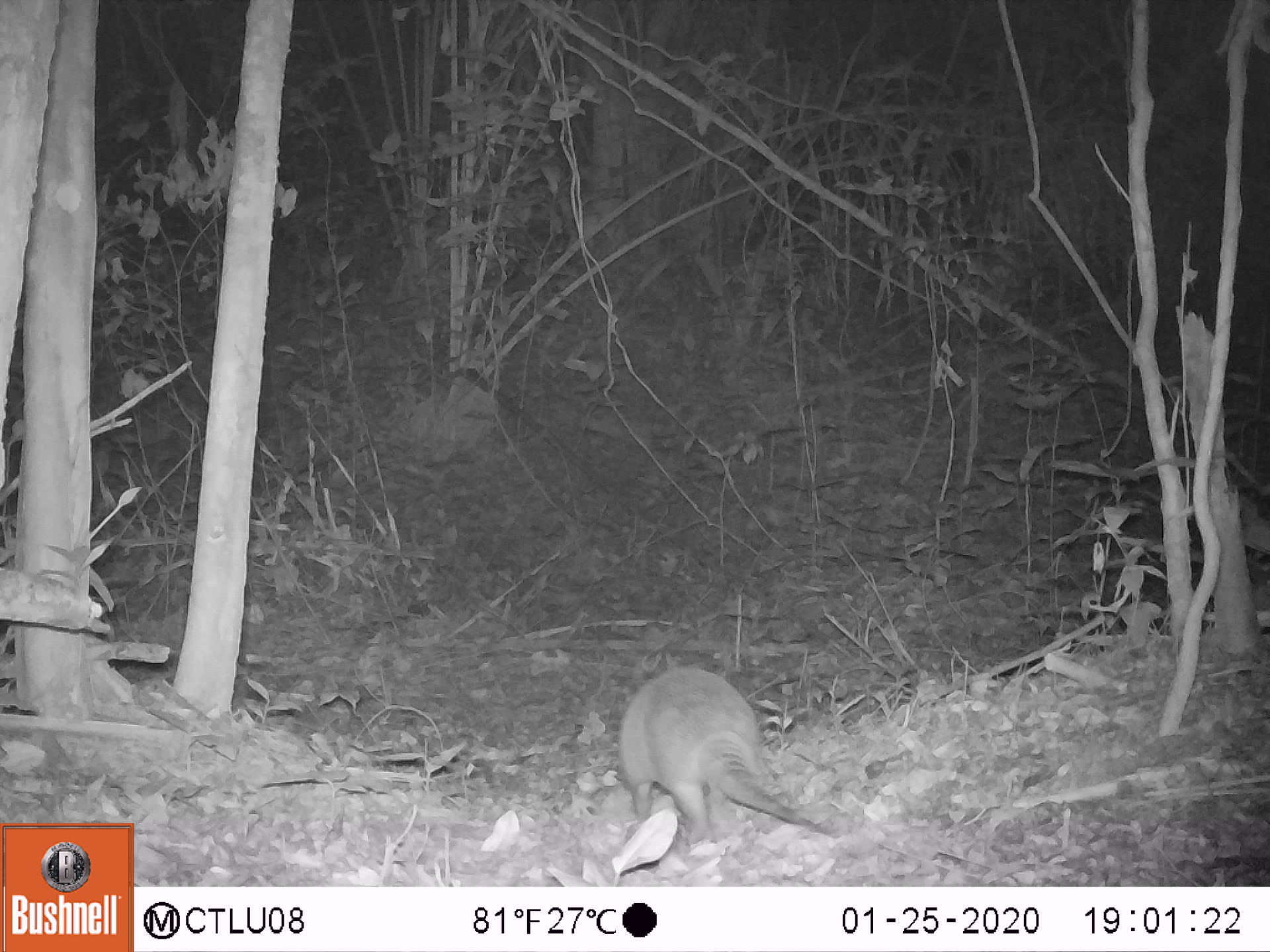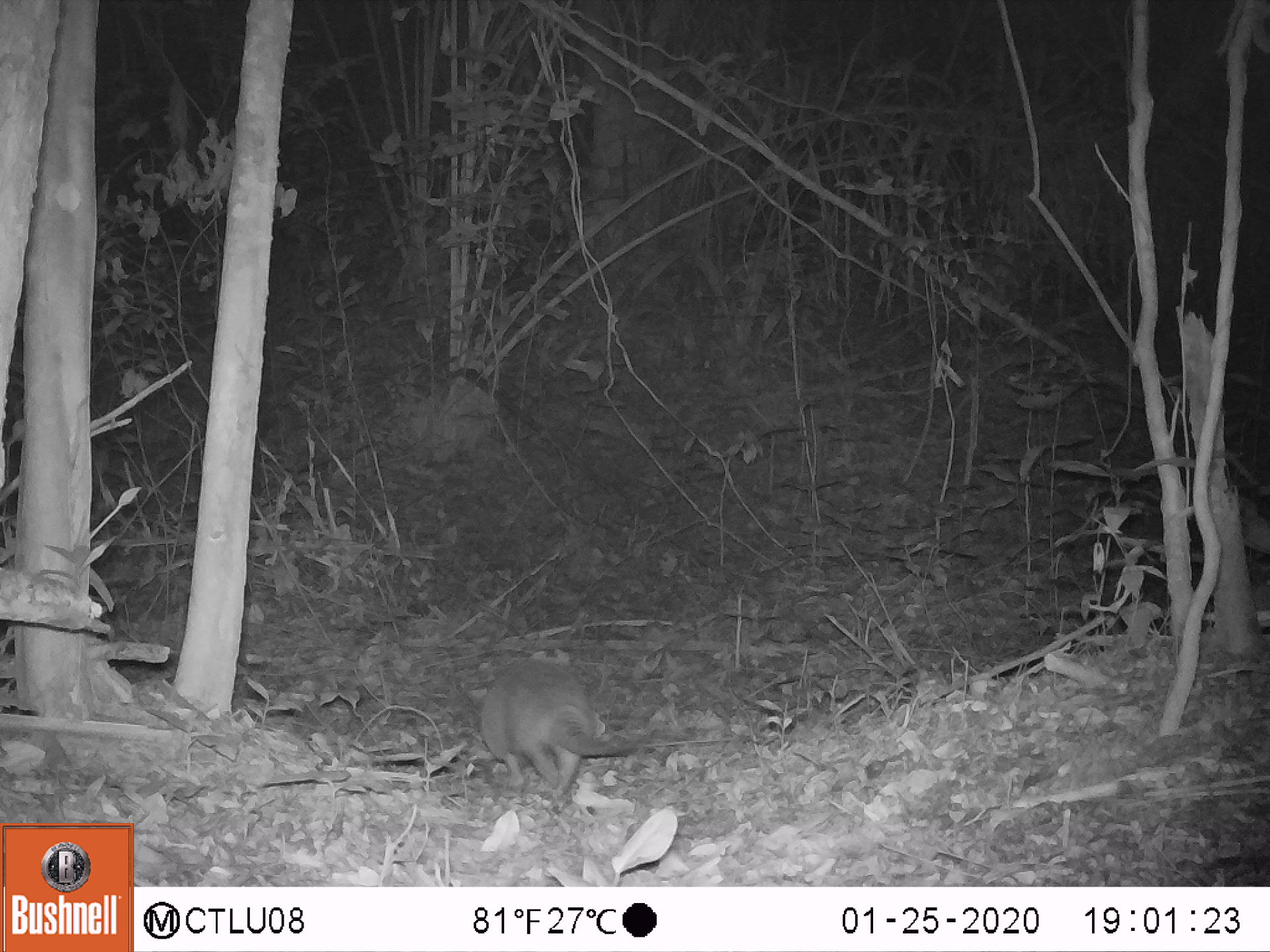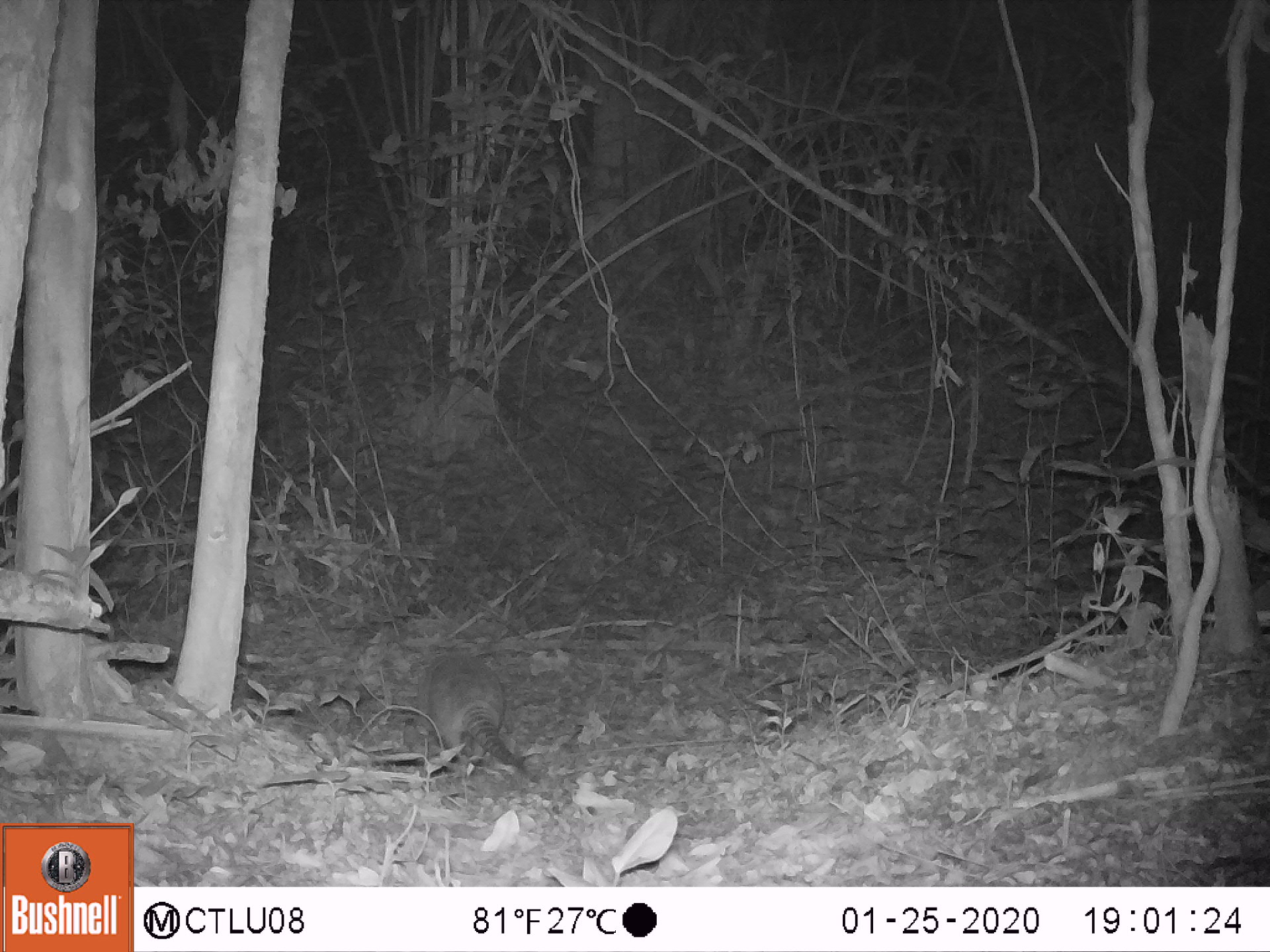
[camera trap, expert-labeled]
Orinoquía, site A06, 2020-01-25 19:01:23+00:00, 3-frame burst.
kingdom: Animalia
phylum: Chordata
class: Mammalia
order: Cingulata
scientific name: Cingulata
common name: armadillo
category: unknown armadillo